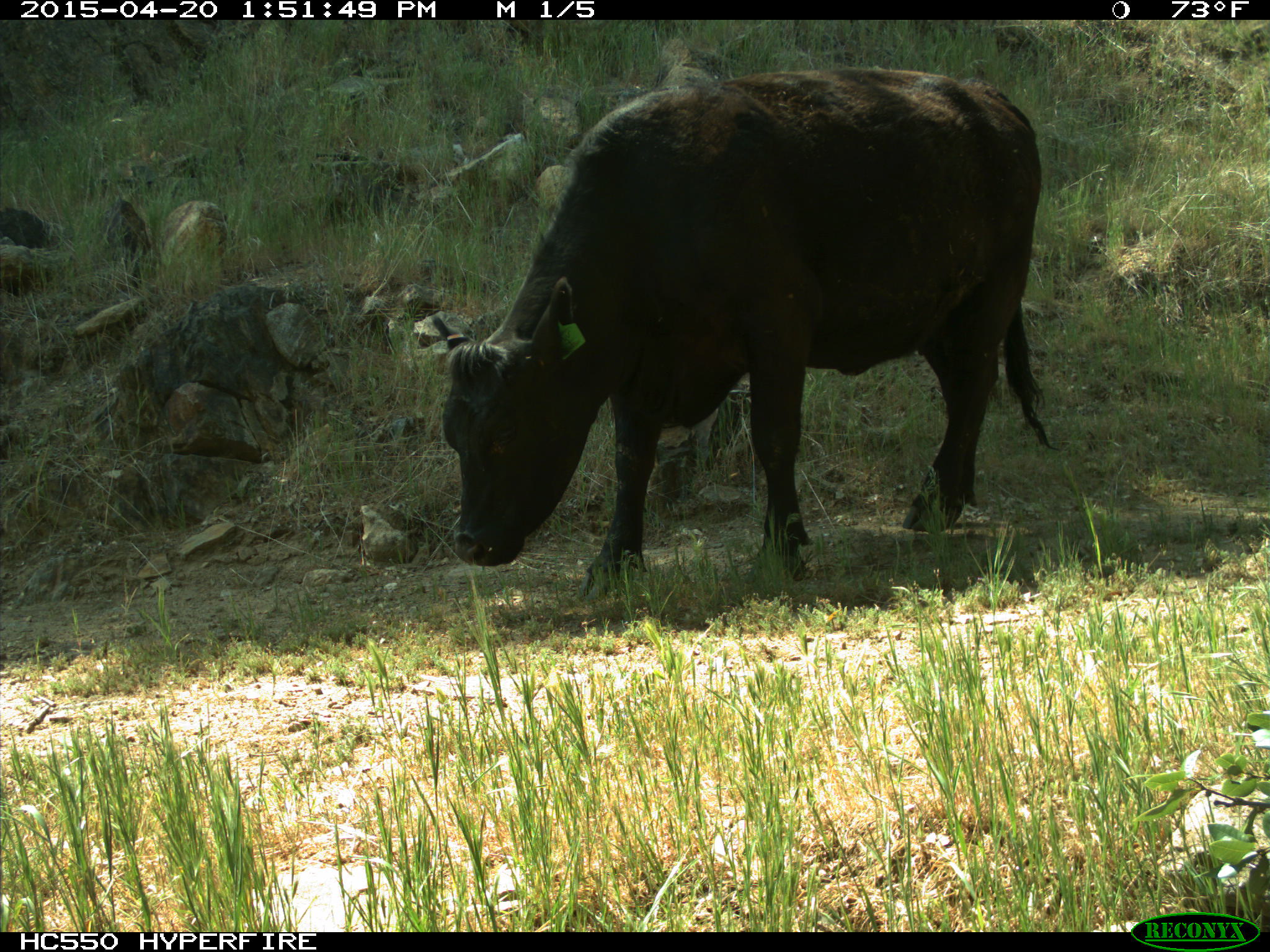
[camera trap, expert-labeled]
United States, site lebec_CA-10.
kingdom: Animalia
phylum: Chordata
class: Mammalia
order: Artiodactyla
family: Bovidae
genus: Bos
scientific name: Bos taurus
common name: domestic cow